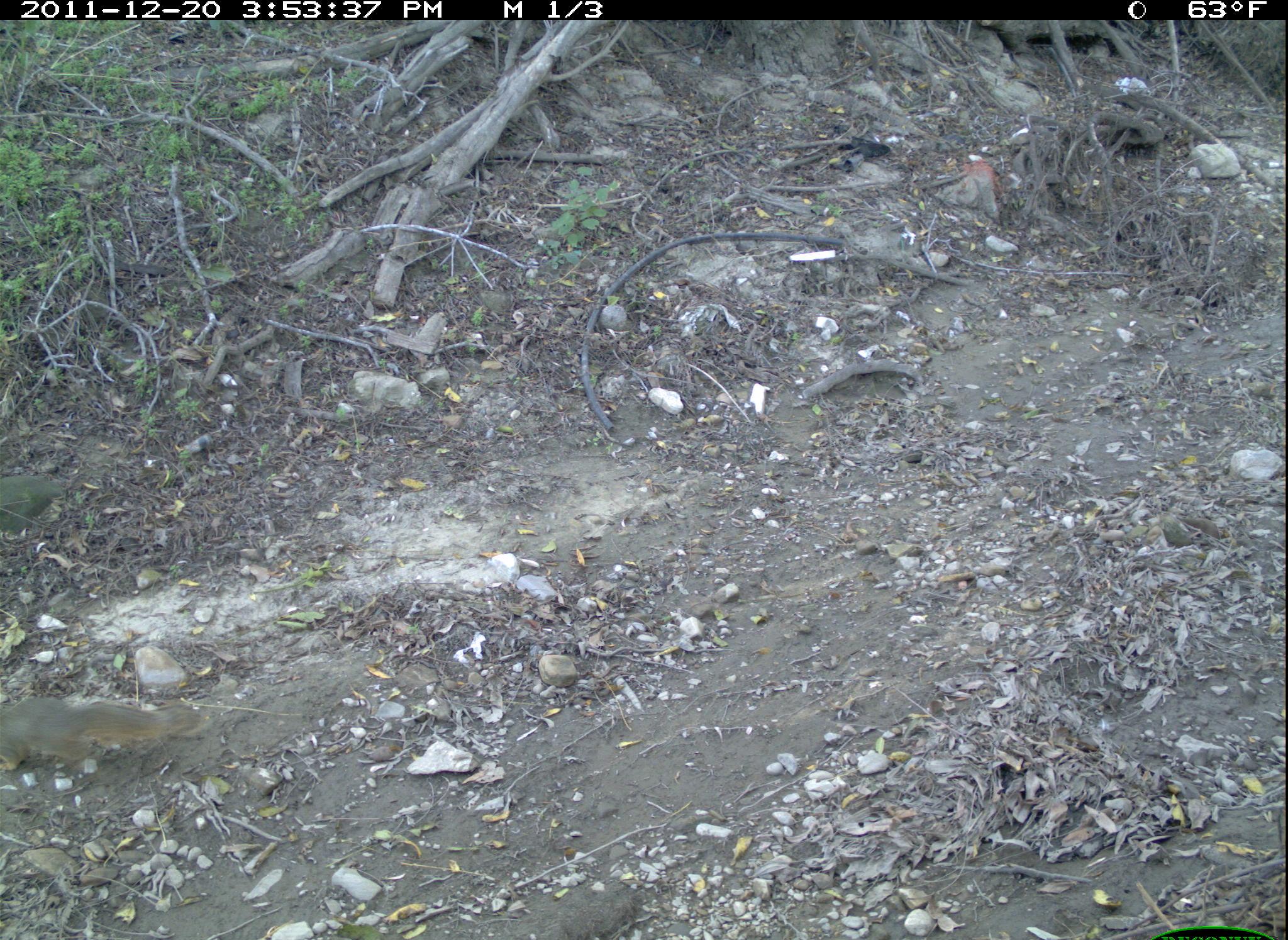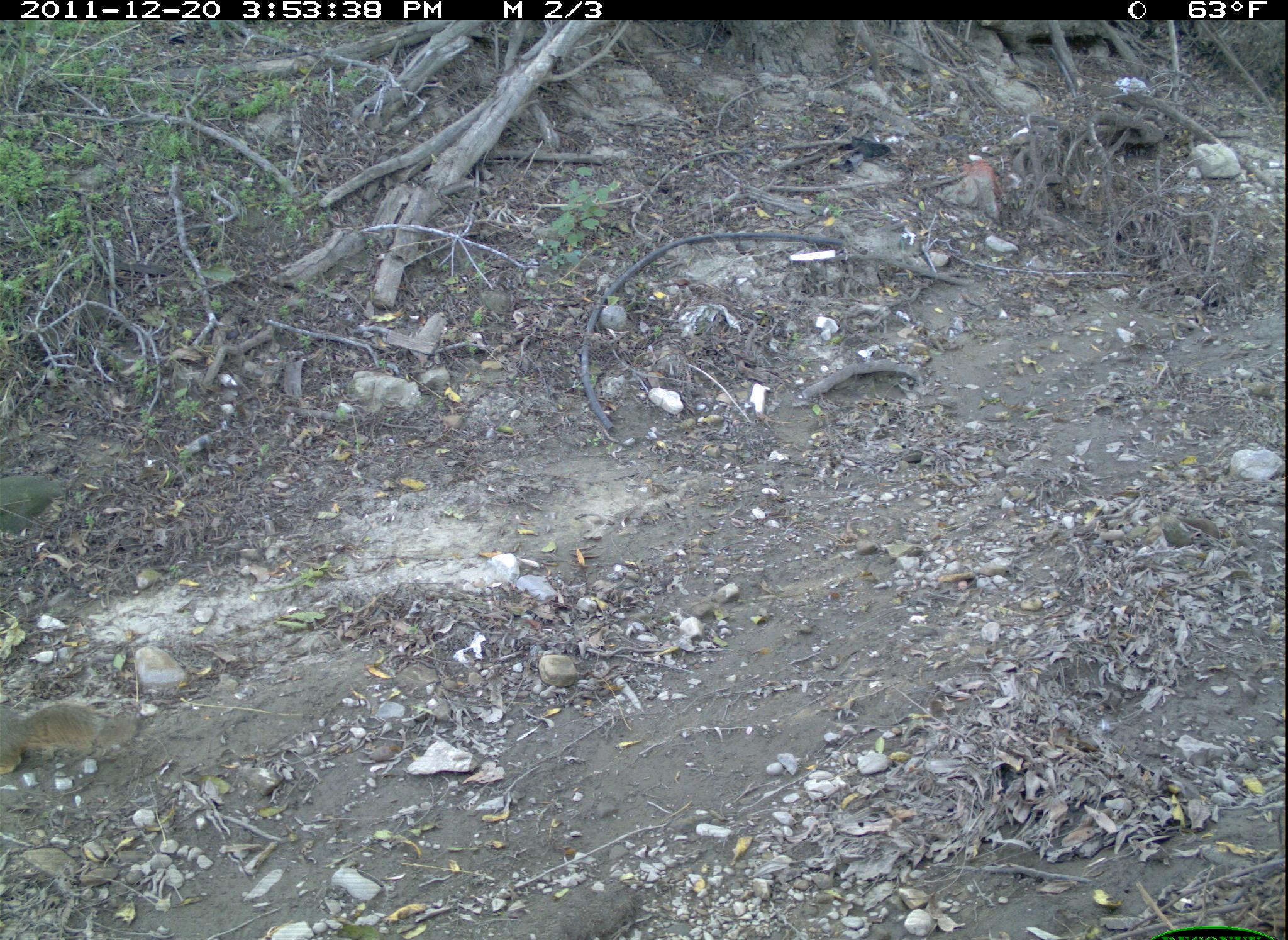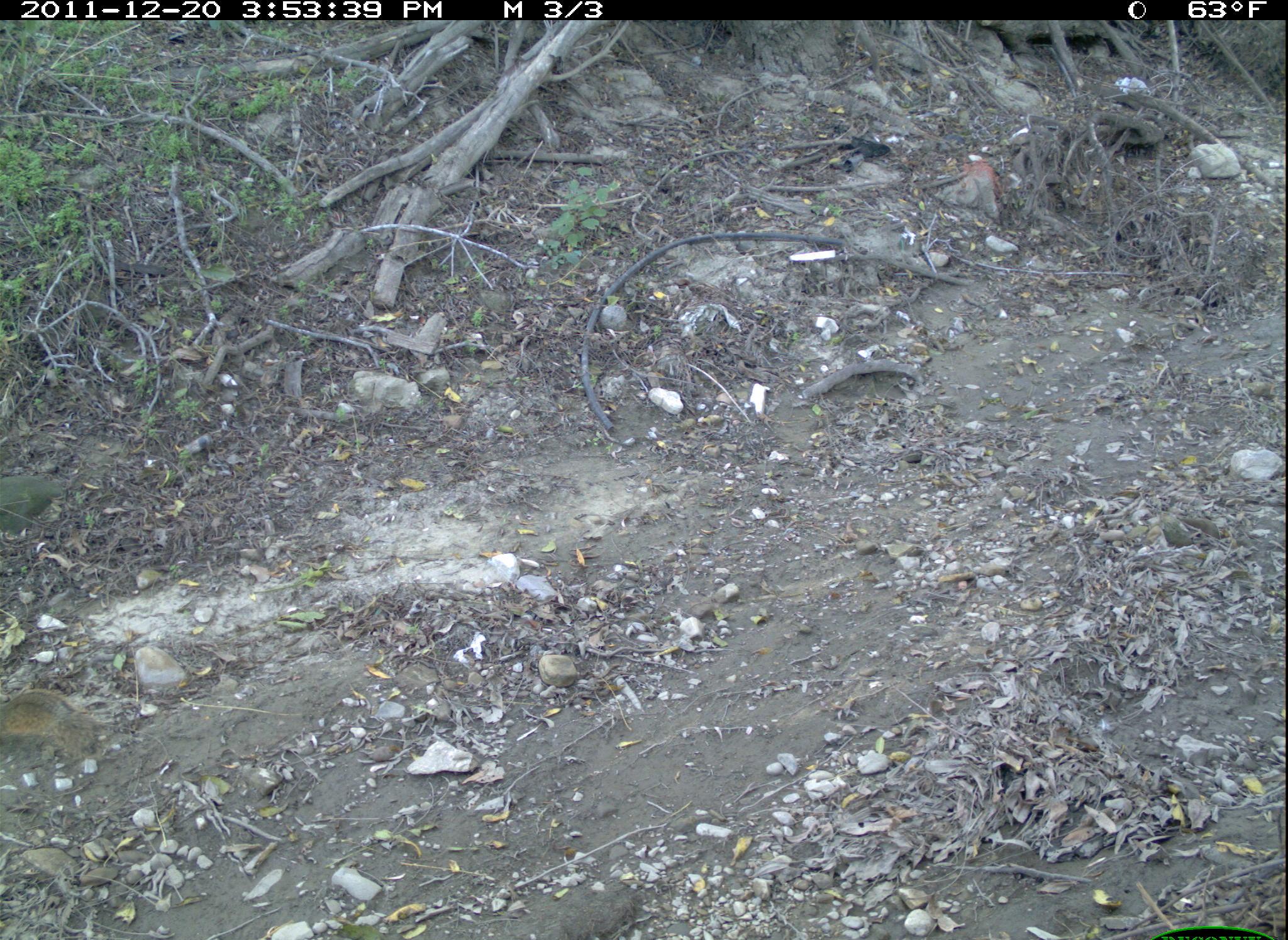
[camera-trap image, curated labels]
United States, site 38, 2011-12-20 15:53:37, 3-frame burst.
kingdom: Animalia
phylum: Chordata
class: Mammalia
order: Rodentia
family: Sciuridae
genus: Sciurus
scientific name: Sciurus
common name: squirrel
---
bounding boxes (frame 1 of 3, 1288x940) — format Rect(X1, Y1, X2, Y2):
squirrel: Rect(0, 693, 209, 784)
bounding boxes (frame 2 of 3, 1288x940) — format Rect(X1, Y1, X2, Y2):
squirrel: Rect(0, 697, 111, 776)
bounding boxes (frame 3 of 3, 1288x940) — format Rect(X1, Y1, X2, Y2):
squirrel: Rect(3, 670, 105, 765)